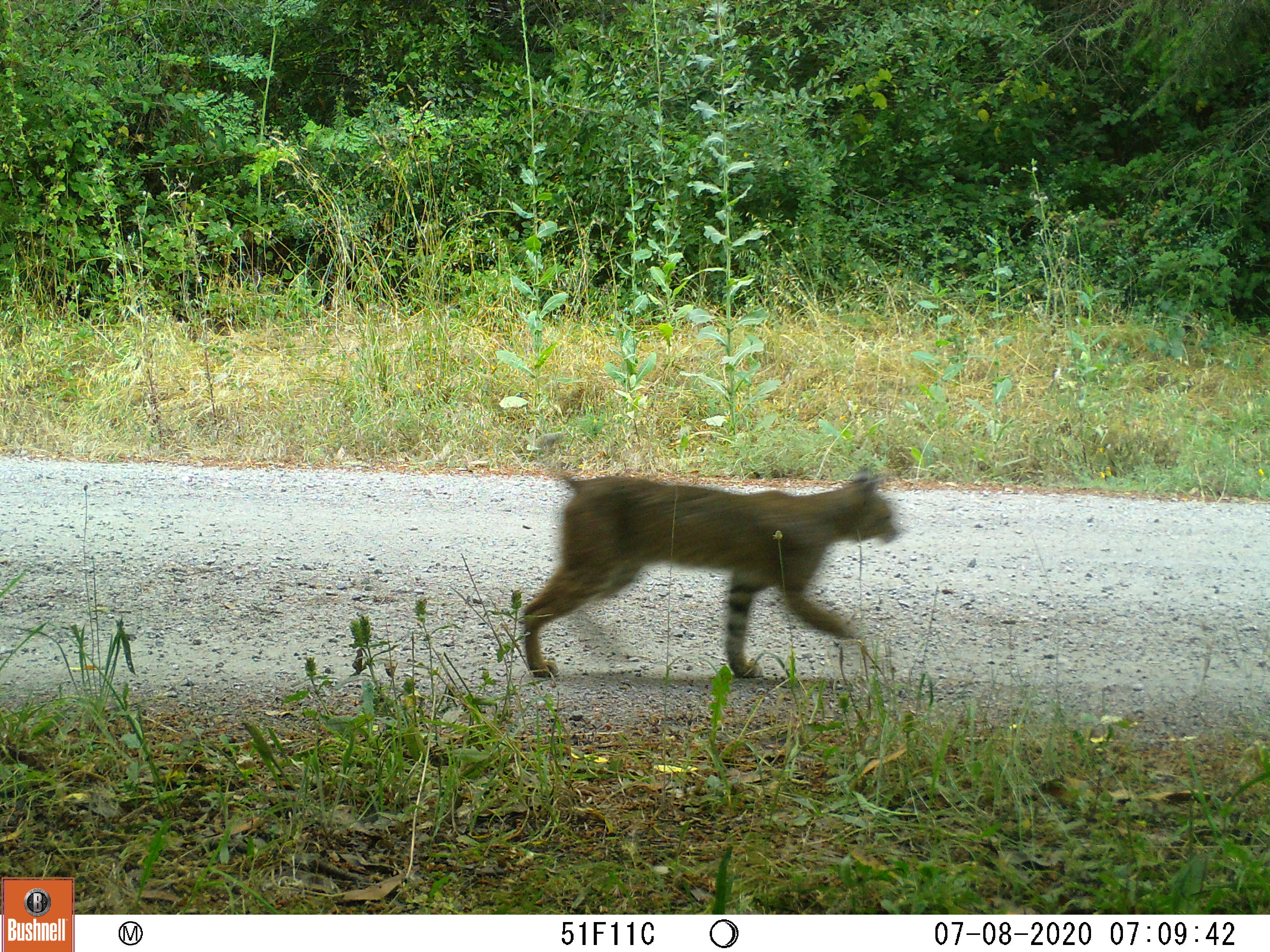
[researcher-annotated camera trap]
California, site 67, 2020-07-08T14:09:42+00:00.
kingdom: Animalia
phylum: Chordata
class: Mammalia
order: Carnivora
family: Felidae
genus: Lynx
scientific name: Lynx rufus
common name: bobcat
Bobcat (Lynx rufus).